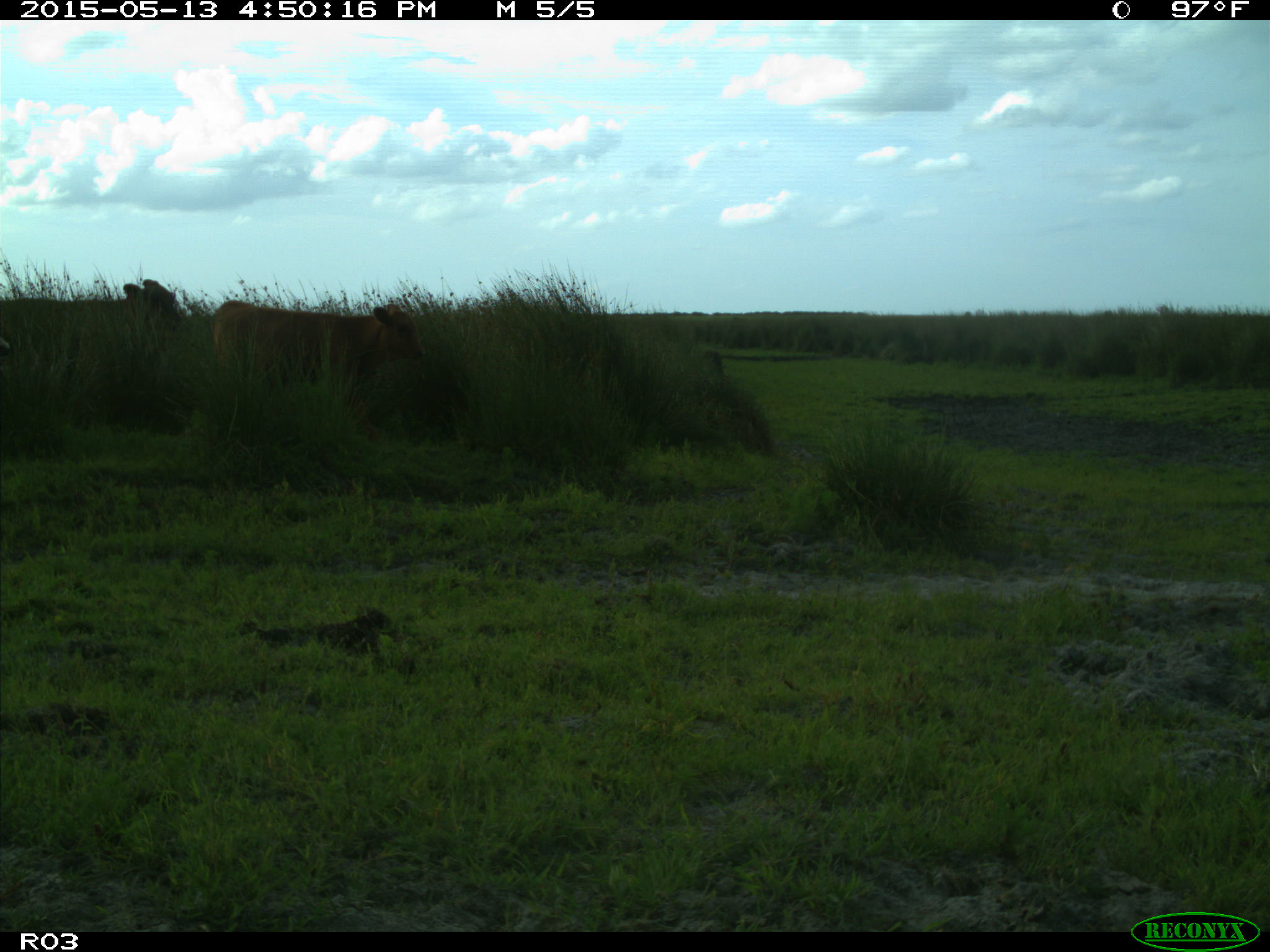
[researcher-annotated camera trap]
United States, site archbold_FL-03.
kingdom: Animalia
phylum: Chordata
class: Mammalia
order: Artiodactyla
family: Bovidae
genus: Bos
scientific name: Bos taurus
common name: domestic cow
Bos taurus (domestic cow).